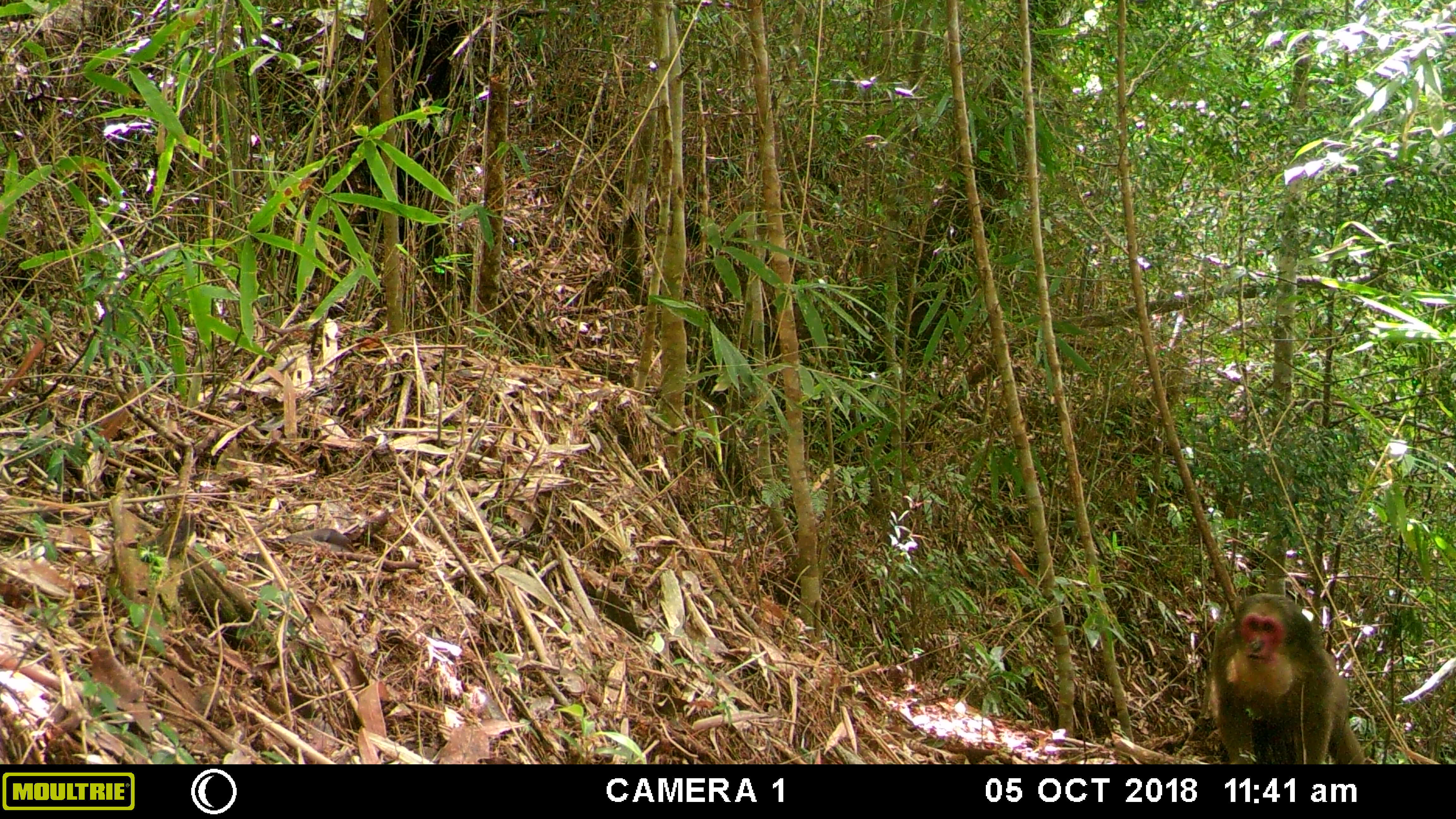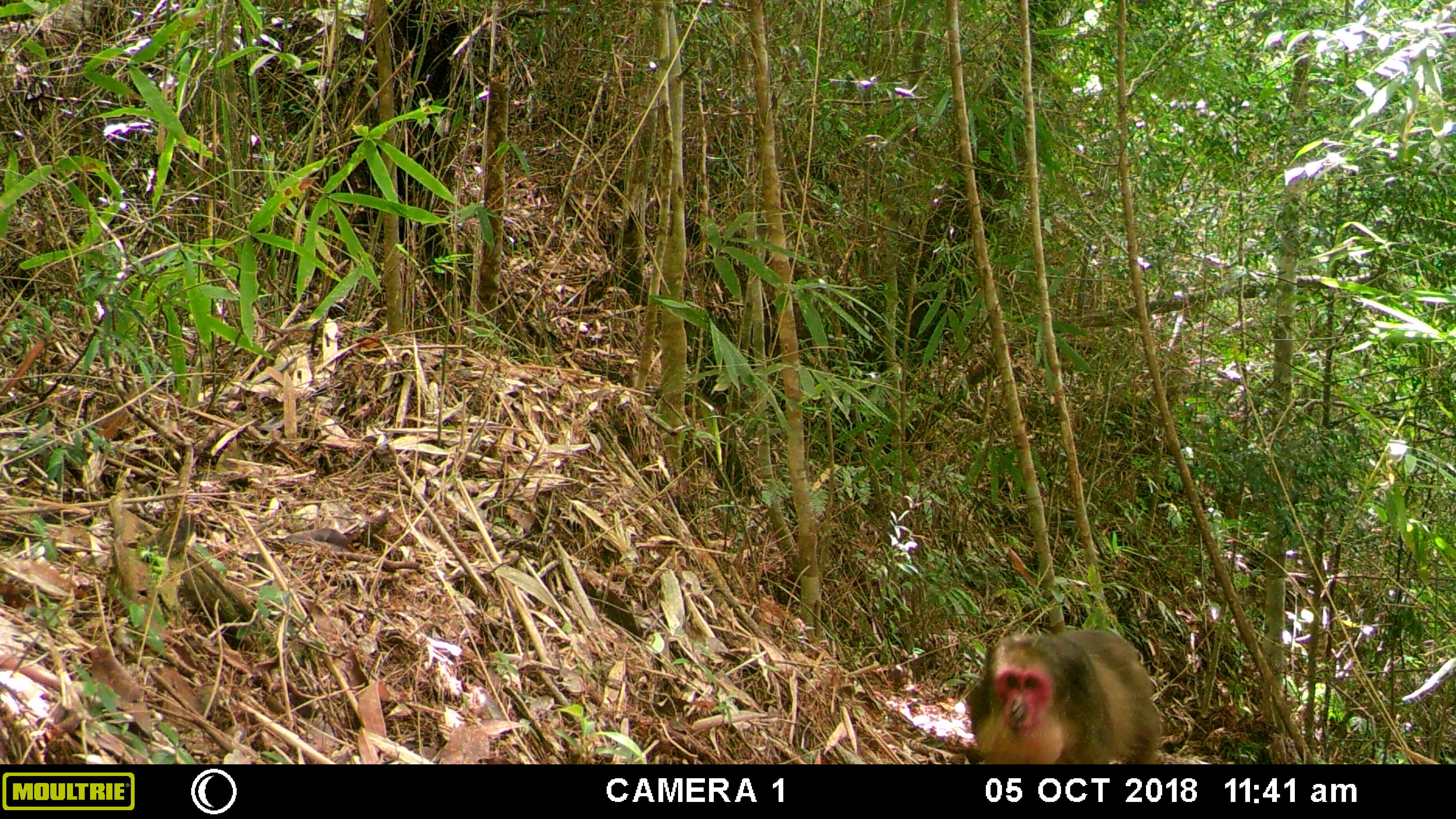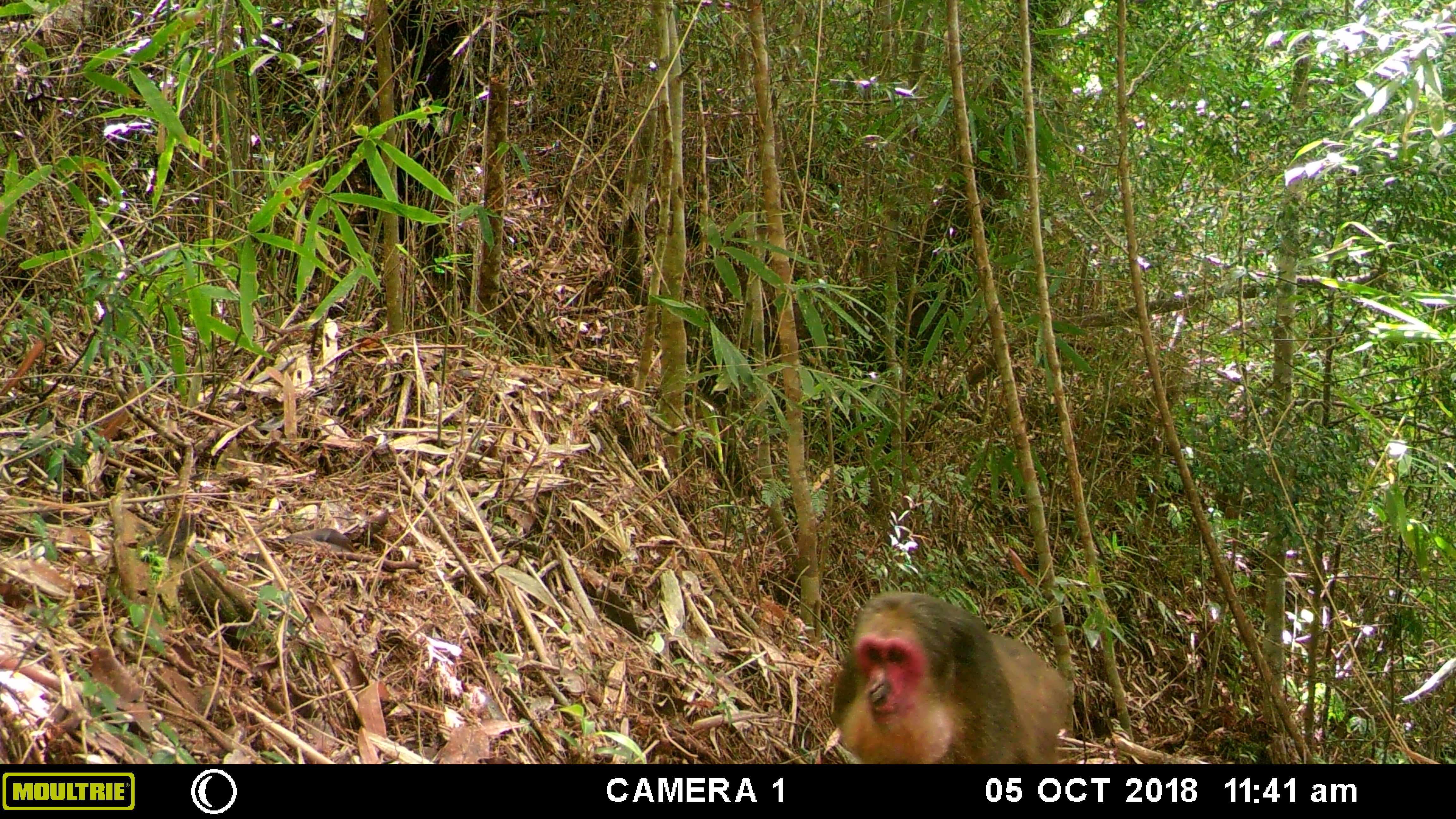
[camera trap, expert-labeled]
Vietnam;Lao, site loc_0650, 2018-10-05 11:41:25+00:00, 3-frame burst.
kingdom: Animalia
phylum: Chordata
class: Mammalia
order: Primates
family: Cercopithecidae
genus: Macaca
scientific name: Macaca arctoides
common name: stump-tailed macaque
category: stump tailed macaque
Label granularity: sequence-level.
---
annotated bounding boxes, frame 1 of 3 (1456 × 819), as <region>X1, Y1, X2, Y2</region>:
stump tailed macaque: <region>1209, 592, 1365, 764</region>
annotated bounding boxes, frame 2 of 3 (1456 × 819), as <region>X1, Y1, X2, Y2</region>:
stump tailed macaque: <region>964, 627, 1161, 764</region>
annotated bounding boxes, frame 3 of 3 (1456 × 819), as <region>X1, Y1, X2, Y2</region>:
stump tailed macaque: <region>829, 589, 1069, 764</region>